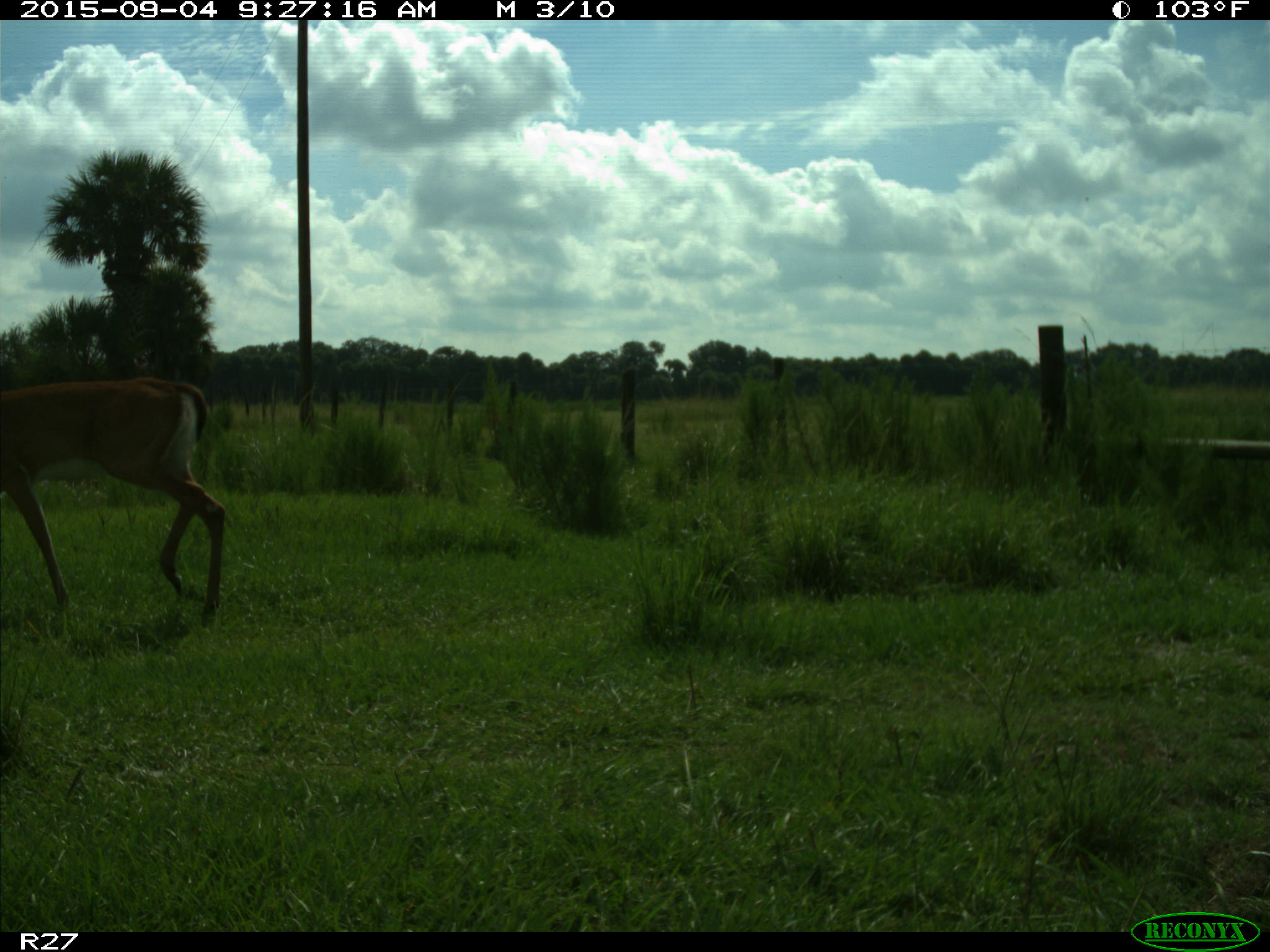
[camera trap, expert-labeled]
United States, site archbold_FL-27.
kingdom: Animalia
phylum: Chordata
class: Mammalia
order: Artiodactyla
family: Cervidae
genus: Odocoileus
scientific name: Odocoileus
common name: deer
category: unidentified deer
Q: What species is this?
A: Unidentified deer (deer) (Odocoileus).